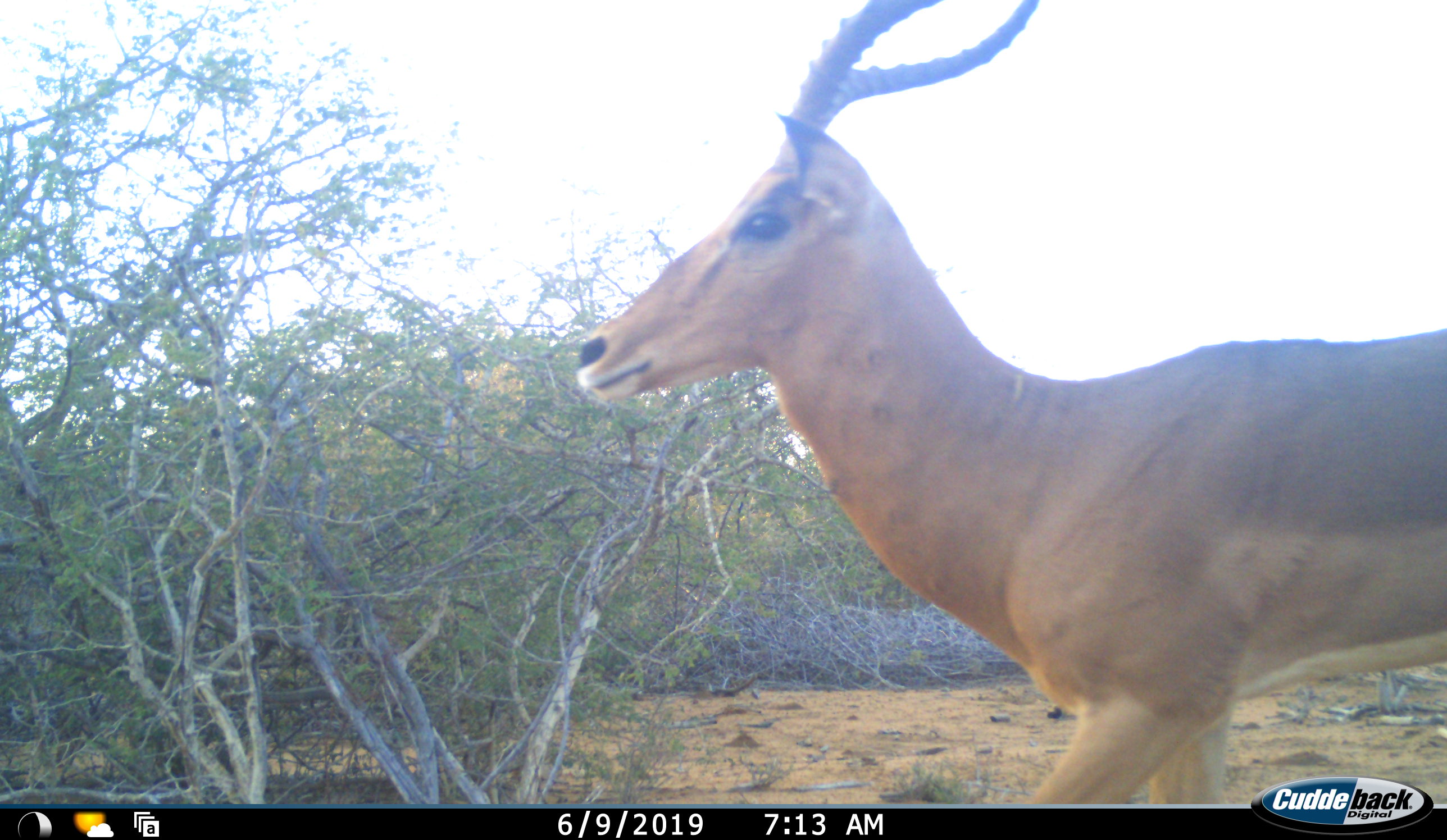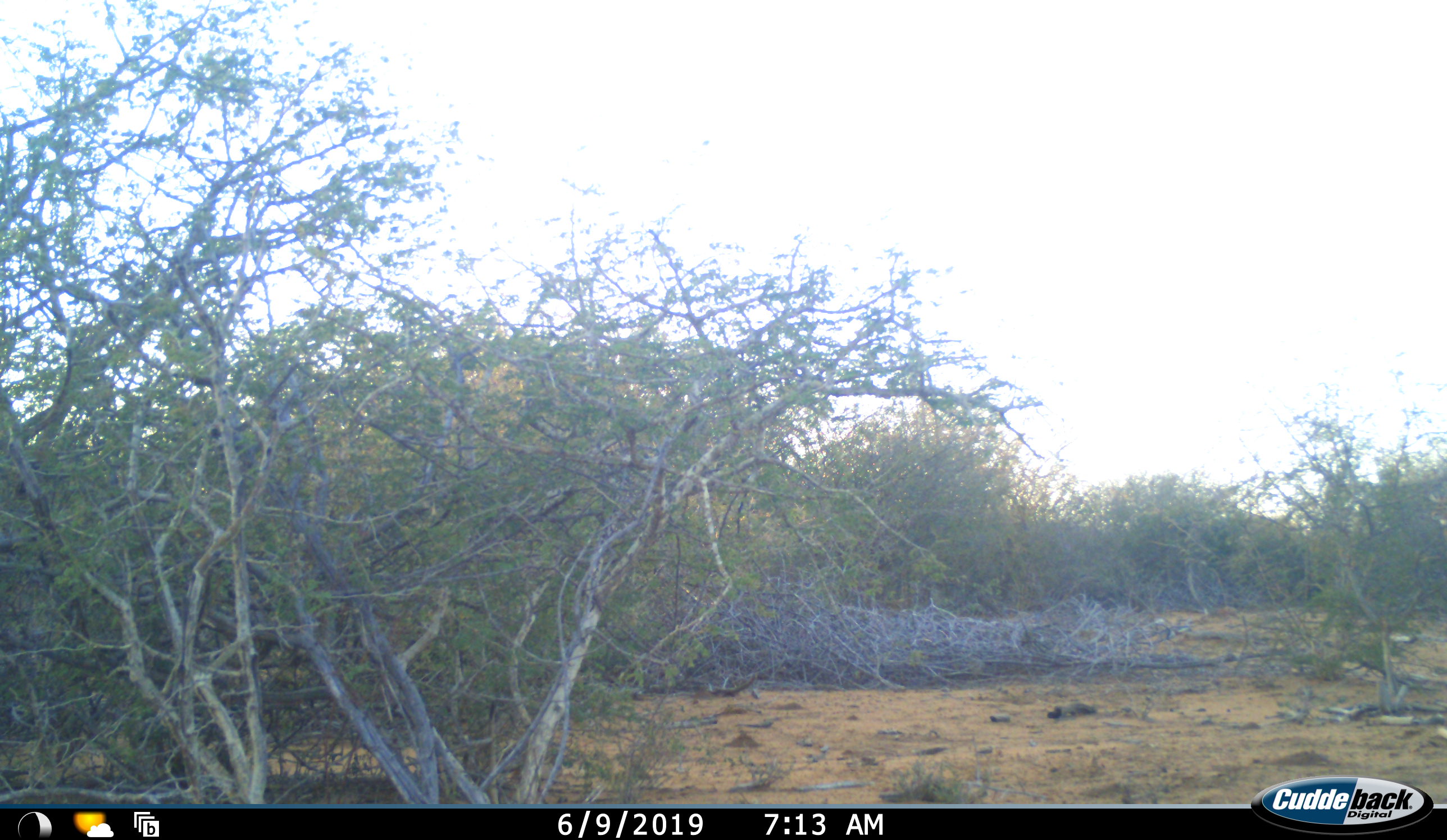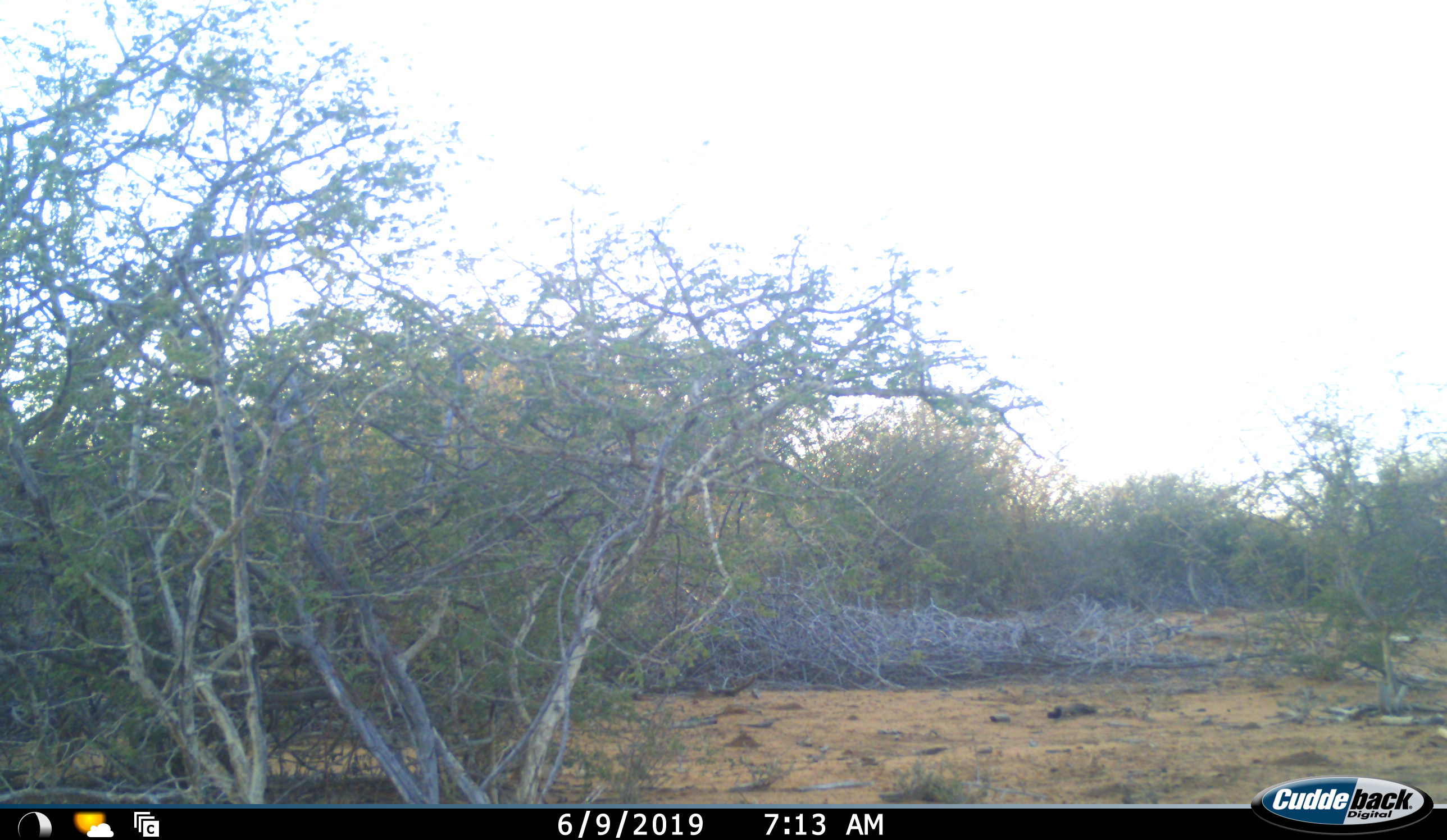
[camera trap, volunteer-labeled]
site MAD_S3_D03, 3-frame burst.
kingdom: Animalia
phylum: Chordata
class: Mammalia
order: Artiodactyla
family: Bovidae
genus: Aepyceros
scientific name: Aepyceros melampus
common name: impala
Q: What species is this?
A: Impala (Aepyceros melampus).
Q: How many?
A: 1.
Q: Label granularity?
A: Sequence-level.